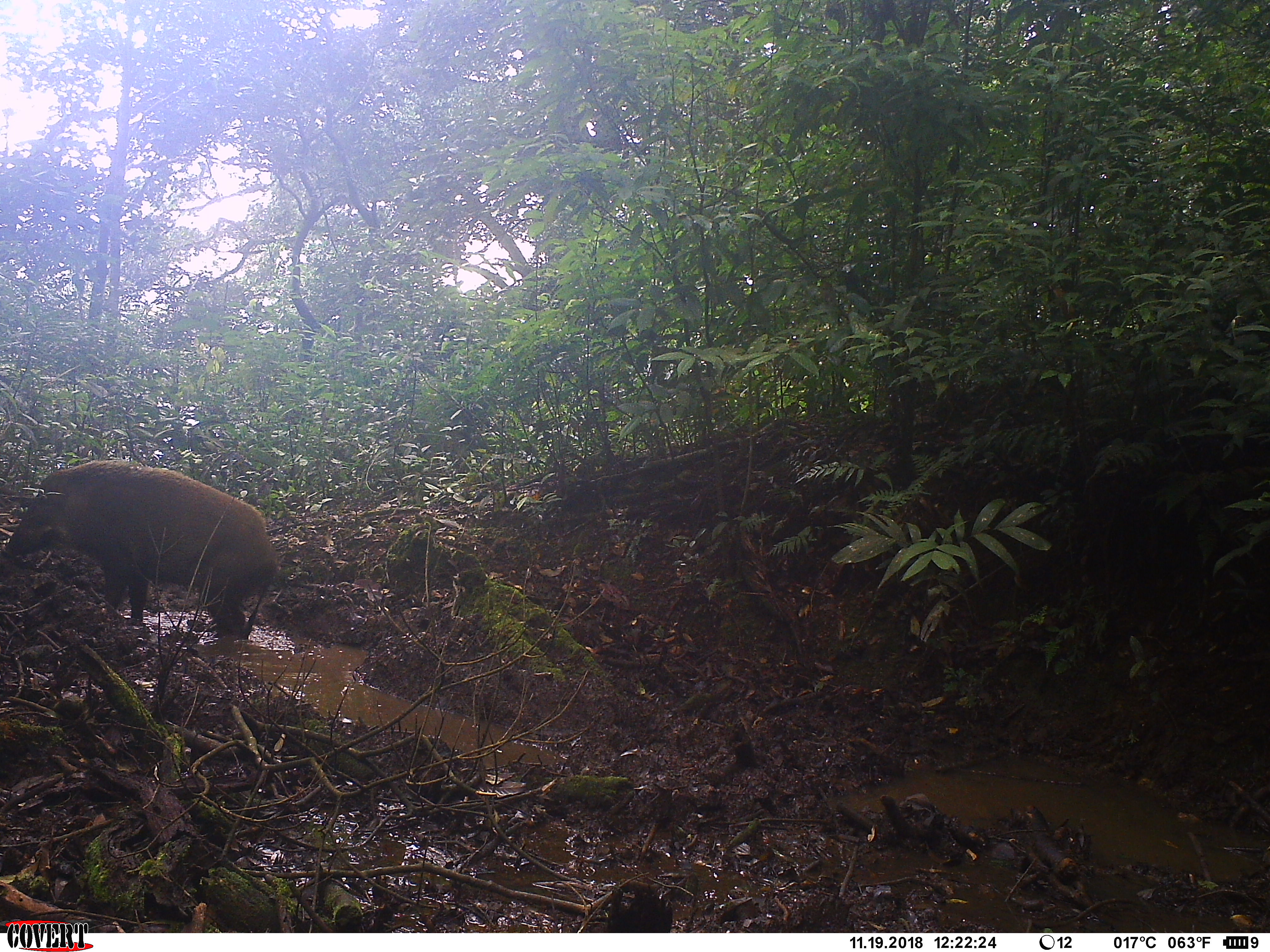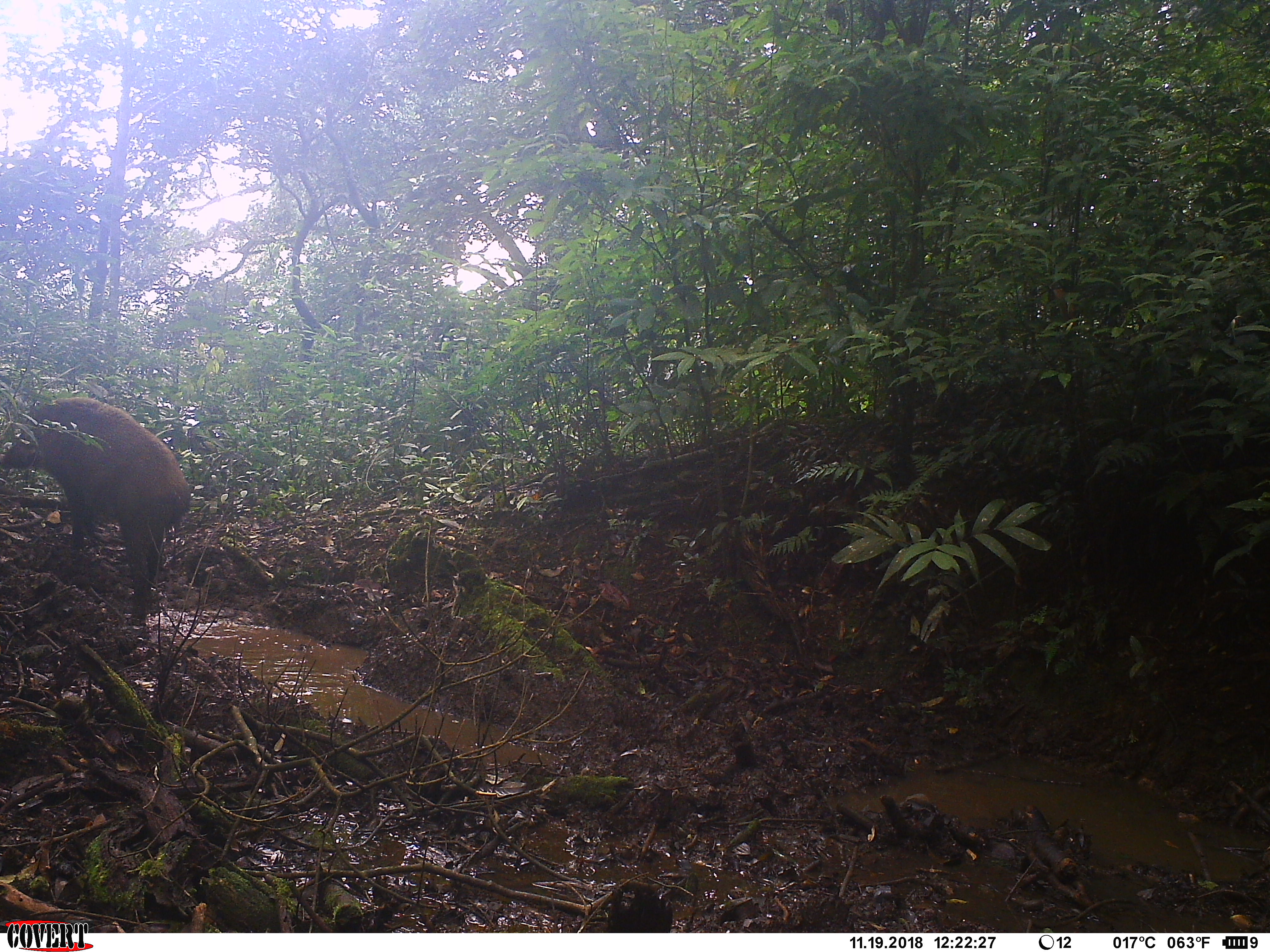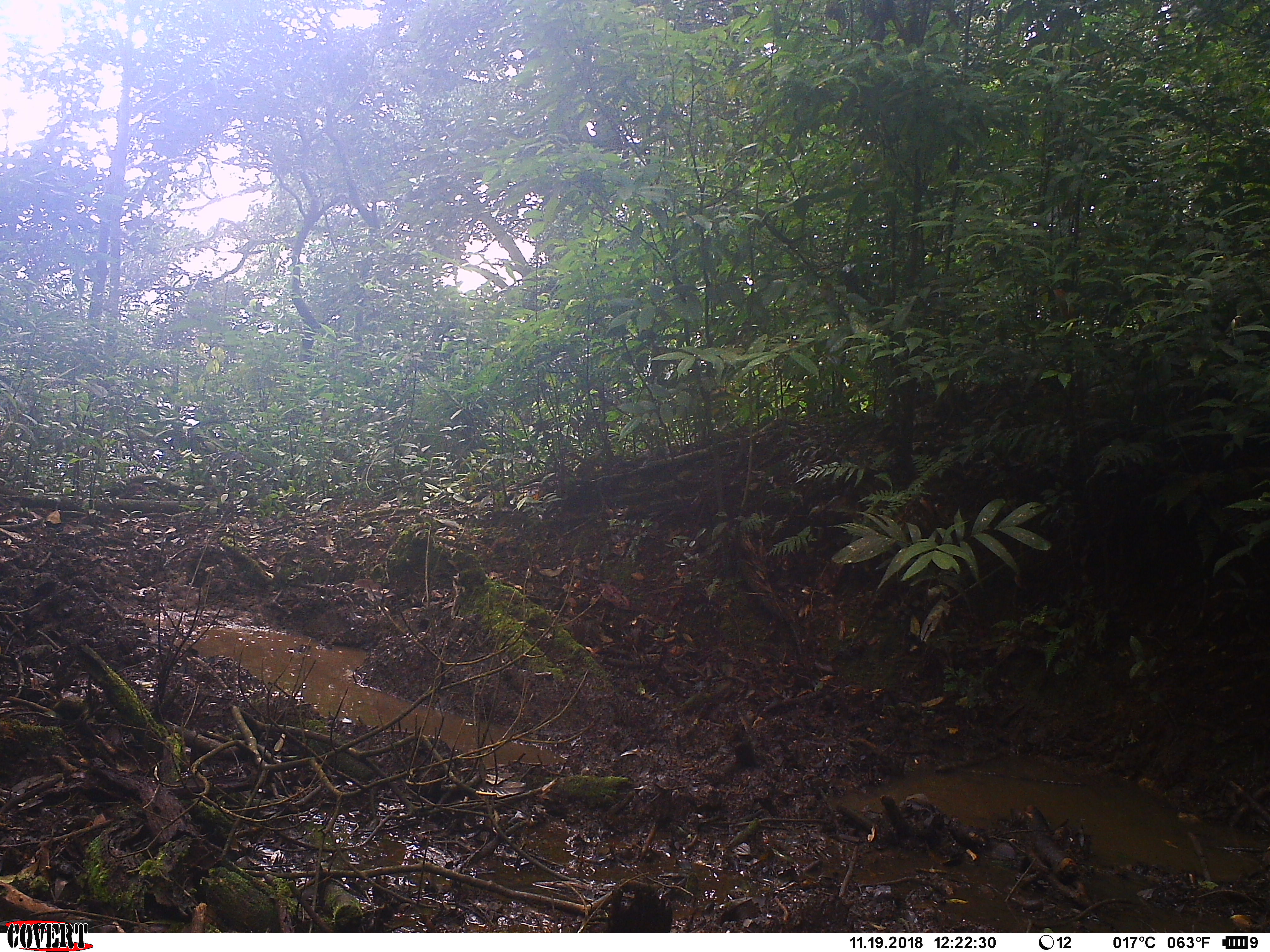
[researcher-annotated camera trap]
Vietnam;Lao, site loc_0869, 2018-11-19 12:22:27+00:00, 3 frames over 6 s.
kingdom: Animalia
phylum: Chordata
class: Mammalia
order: Artiodactyla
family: Suidae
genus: Sus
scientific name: Sus scrofa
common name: eurasian wild pig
Eurasian wild pig (Sus scrofa). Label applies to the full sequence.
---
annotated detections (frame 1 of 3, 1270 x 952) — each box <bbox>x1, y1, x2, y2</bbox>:
eurasian wild pig: <bbox>1, 459, 279, 640</bbox>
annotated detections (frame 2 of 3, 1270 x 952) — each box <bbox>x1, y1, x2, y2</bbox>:
eurasian wild pig: <bbox>0, 396, 192, 623</bbox>